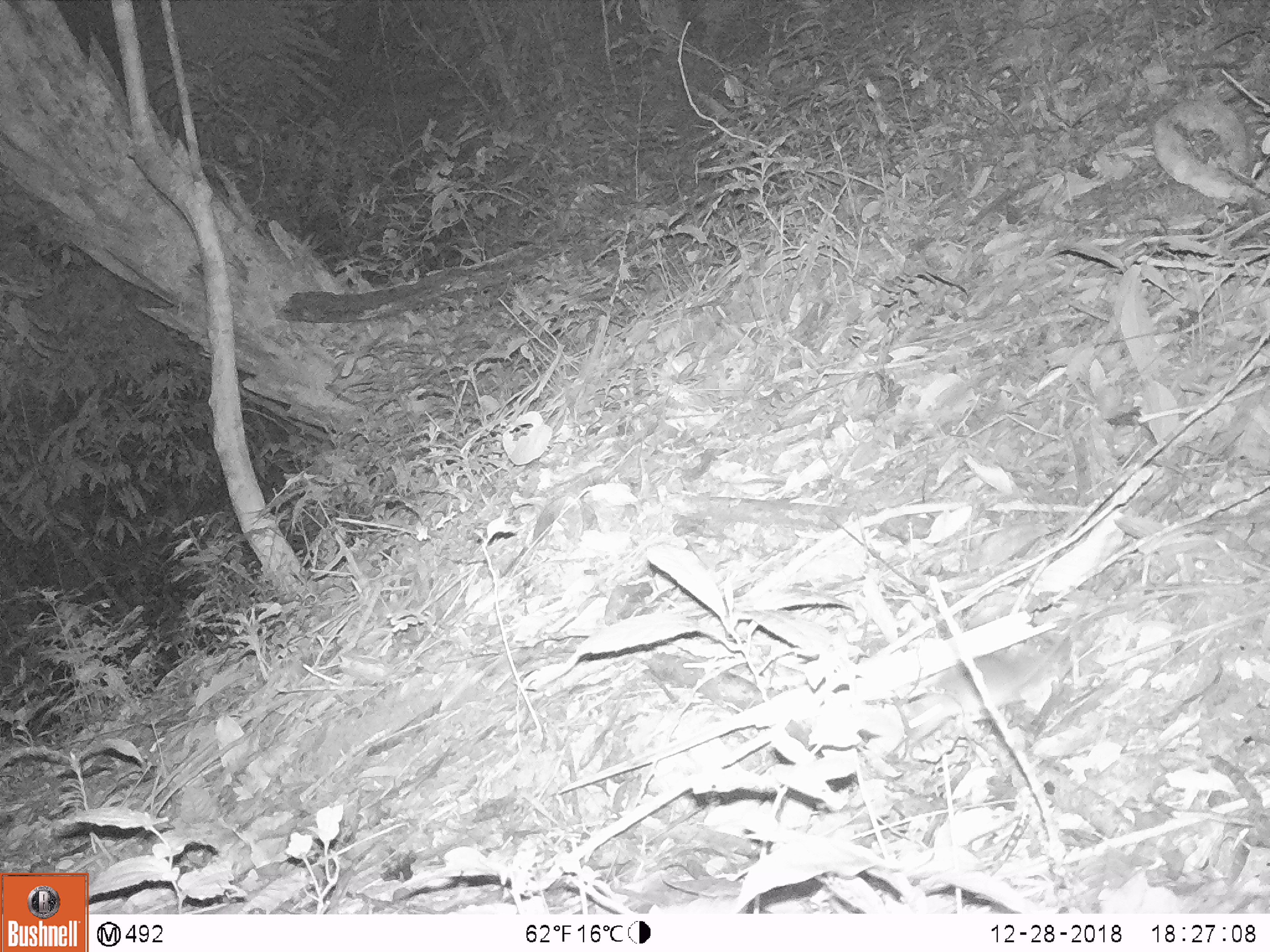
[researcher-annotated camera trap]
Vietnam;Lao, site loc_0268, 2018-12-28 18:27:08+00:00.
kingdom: Animalia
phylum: Chordata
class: Mammalia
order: Rodentia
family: Muridae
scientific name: Muridae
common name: old-world mice and rats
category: unidentified murid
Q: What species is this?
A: Unidentified murid (old-world mice and rats) (Muridae).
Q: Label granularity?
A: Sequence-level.